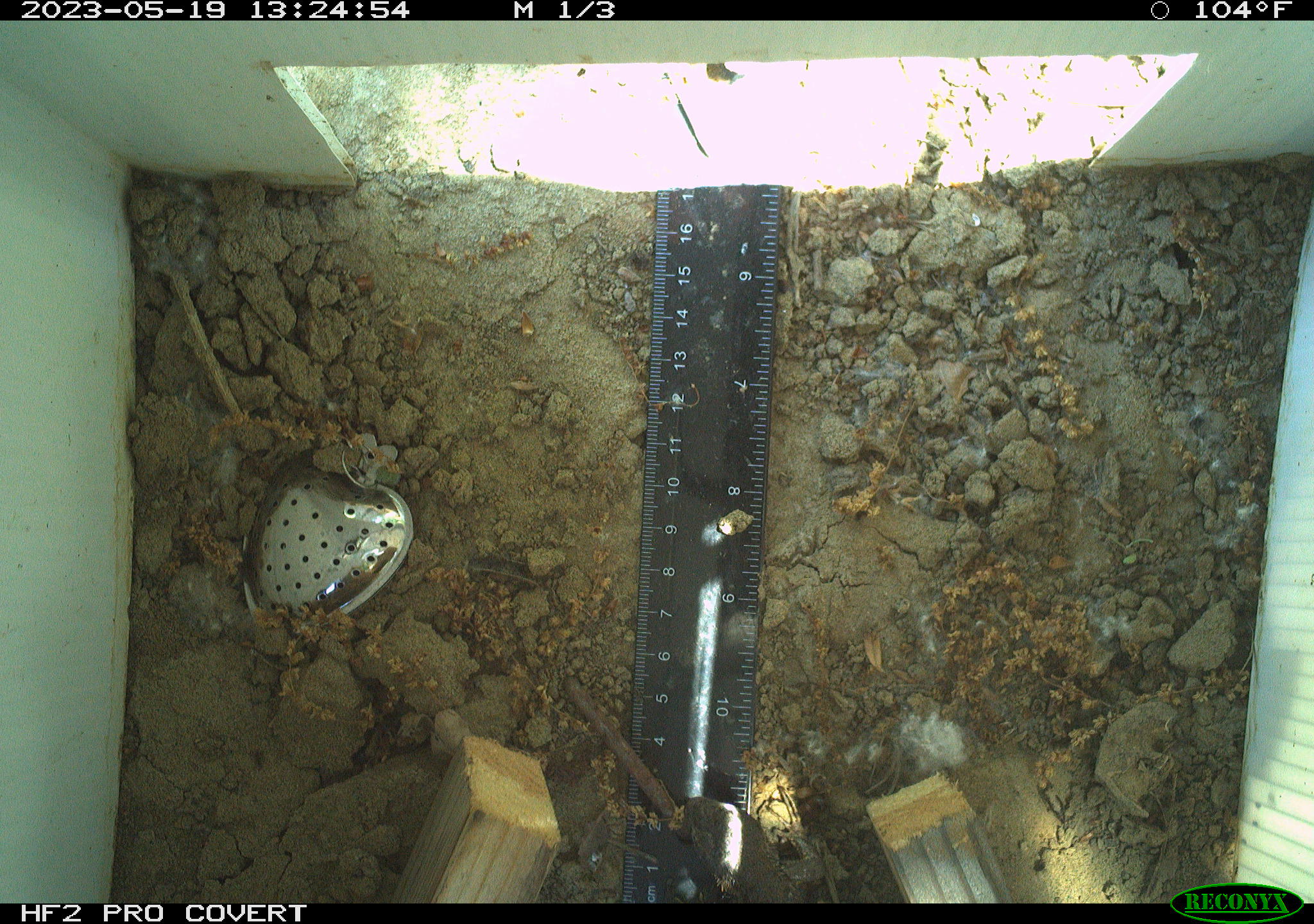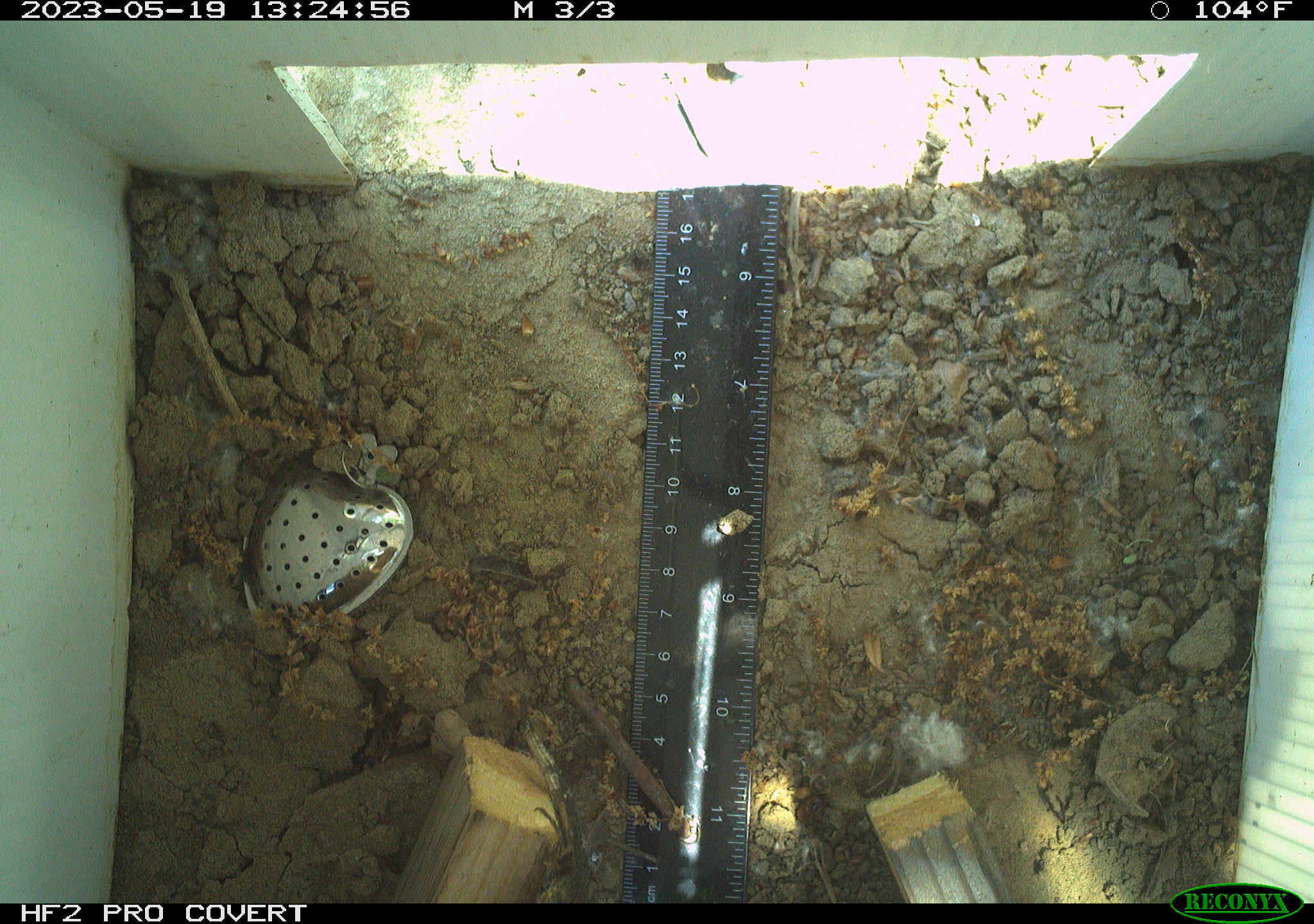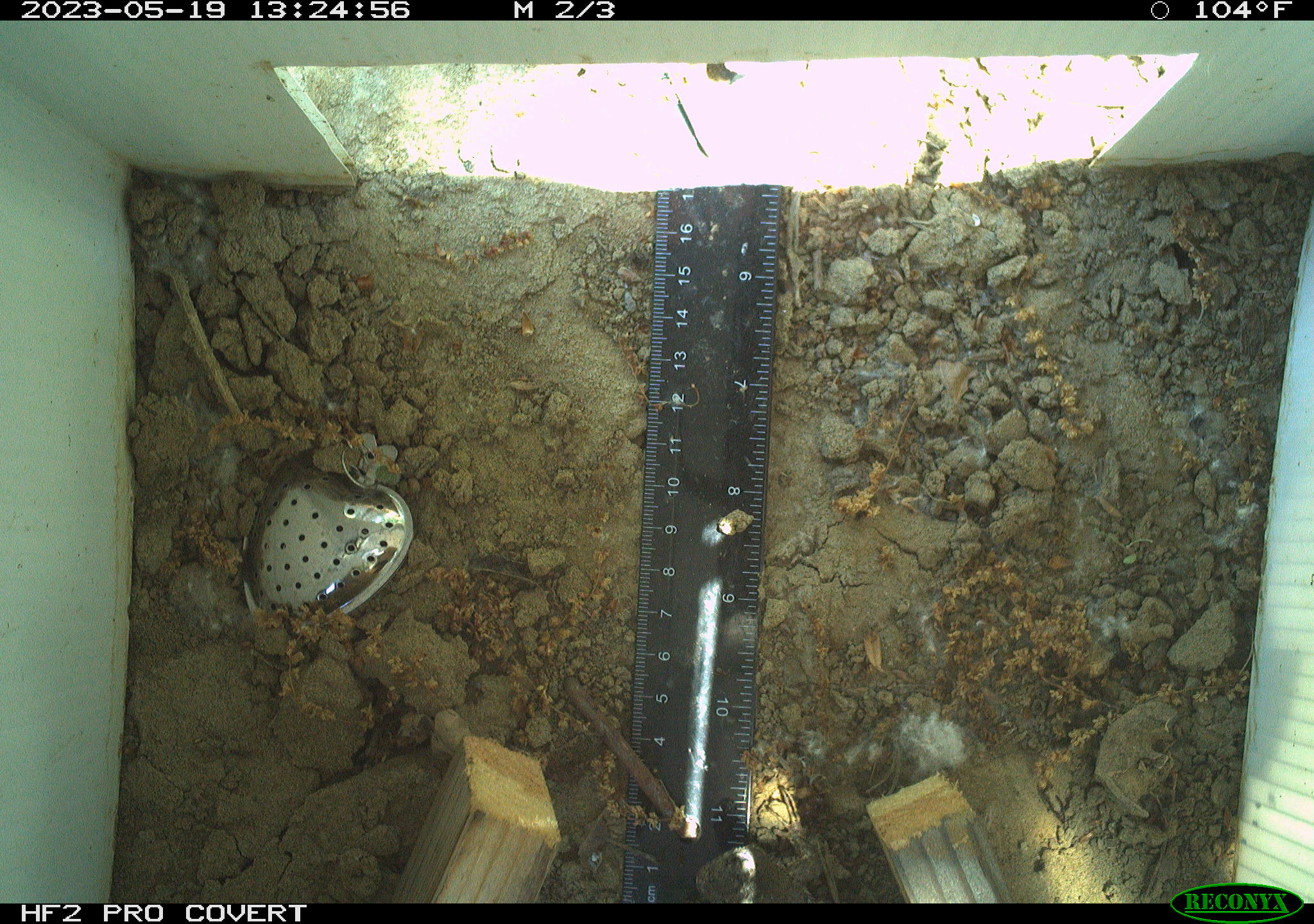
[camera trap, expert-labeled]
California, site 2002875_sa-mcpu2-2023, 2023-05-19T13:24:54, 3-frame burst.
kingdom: Animalia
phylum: Chordata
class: Reptilia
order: Squamata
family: Phrynosomatidae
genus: Sceloporus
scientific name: Sceloporus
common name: spiny lizards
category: sceloporus species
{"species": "sceloporus species (spiny lizards) (Sceloporus)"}